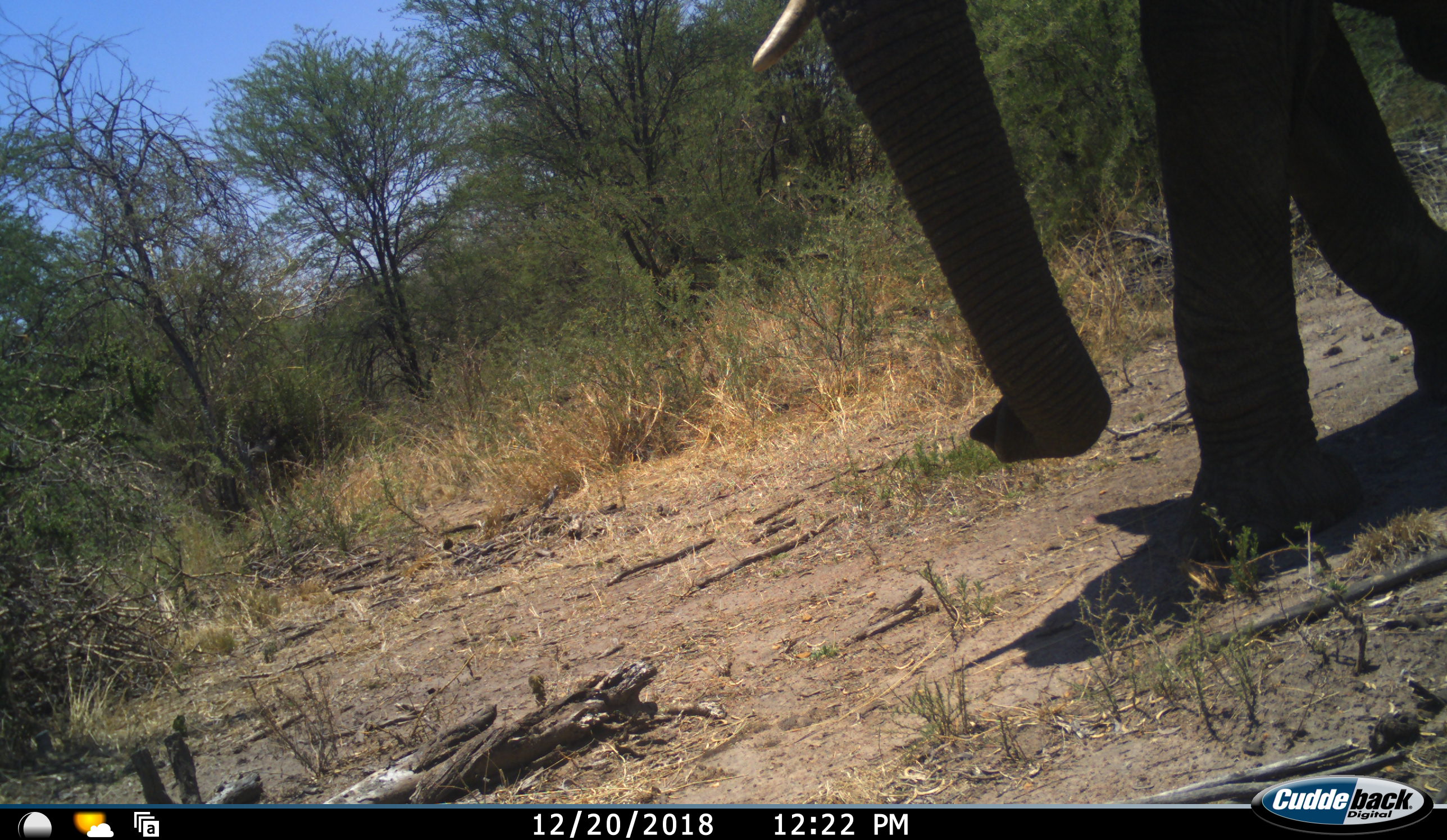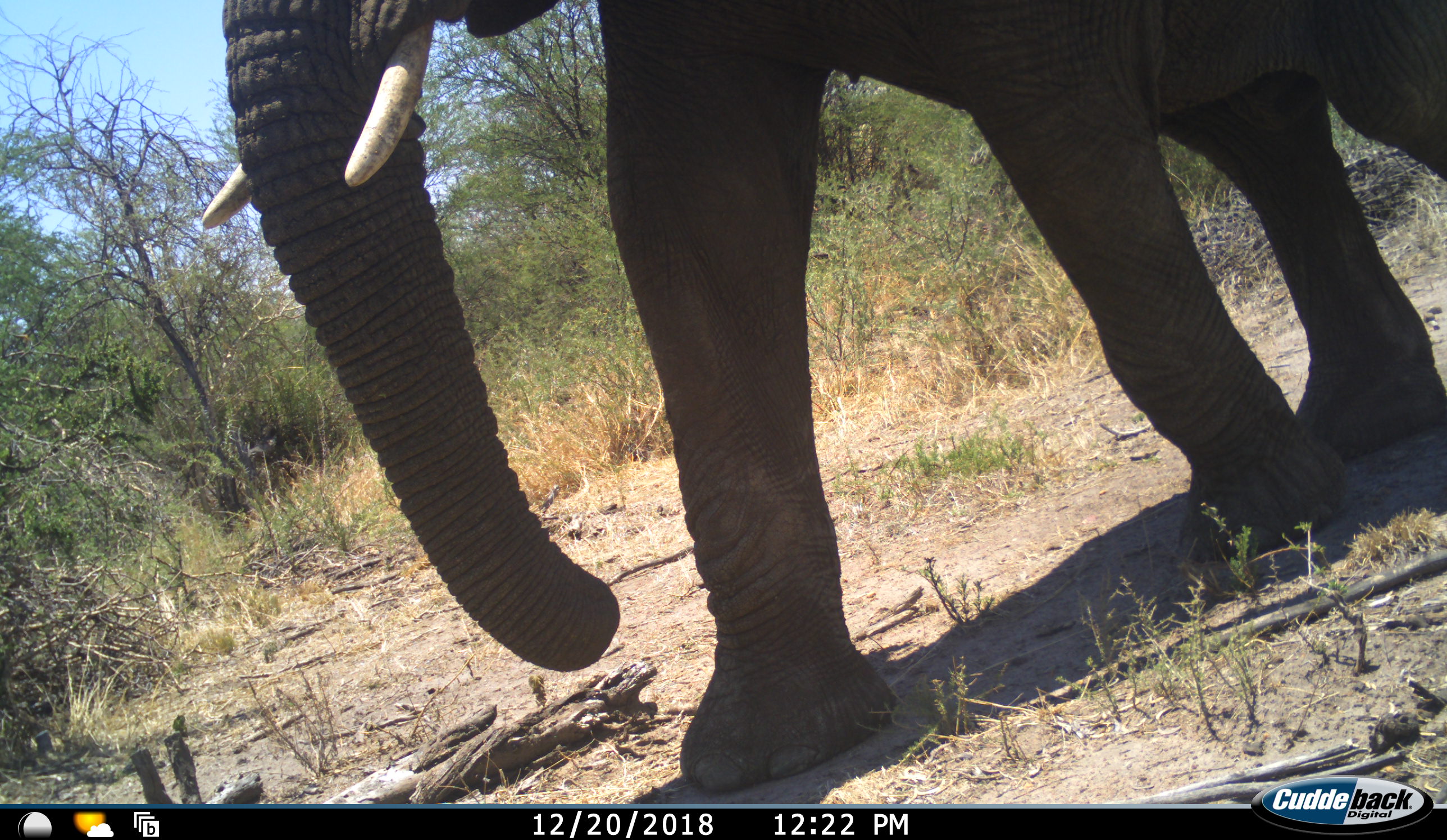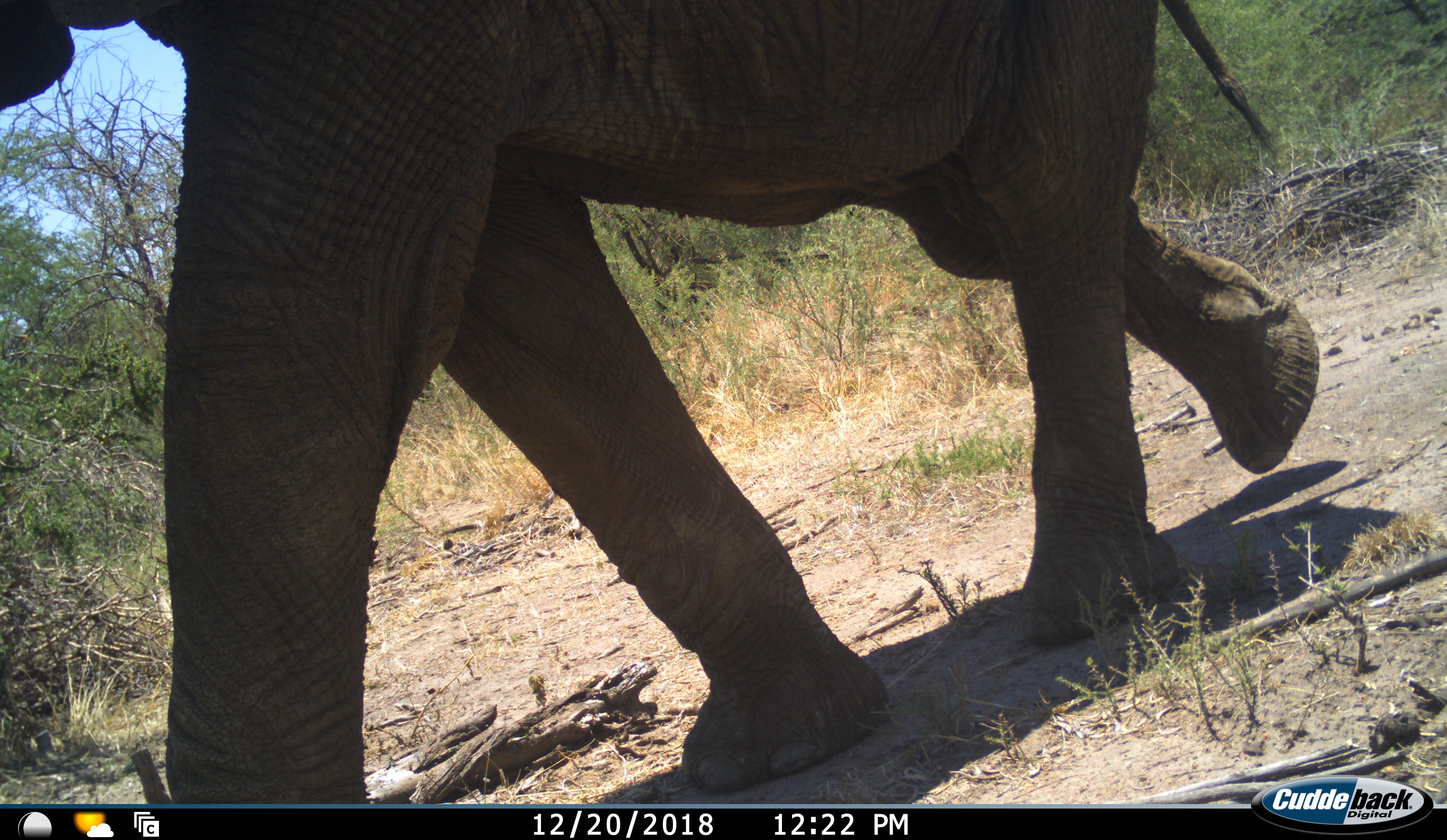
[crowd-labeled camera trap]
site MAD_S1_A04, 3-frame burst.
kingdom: Animalia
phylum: Chordata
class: Mammalia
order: Proboscidea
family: Elephantidae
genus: Loxodonta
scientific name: Loxodonta africana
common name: african bush elephant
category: elephant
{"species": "elephant (african bush elephant) (Loxodonta africana)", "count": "1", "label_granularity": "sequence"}